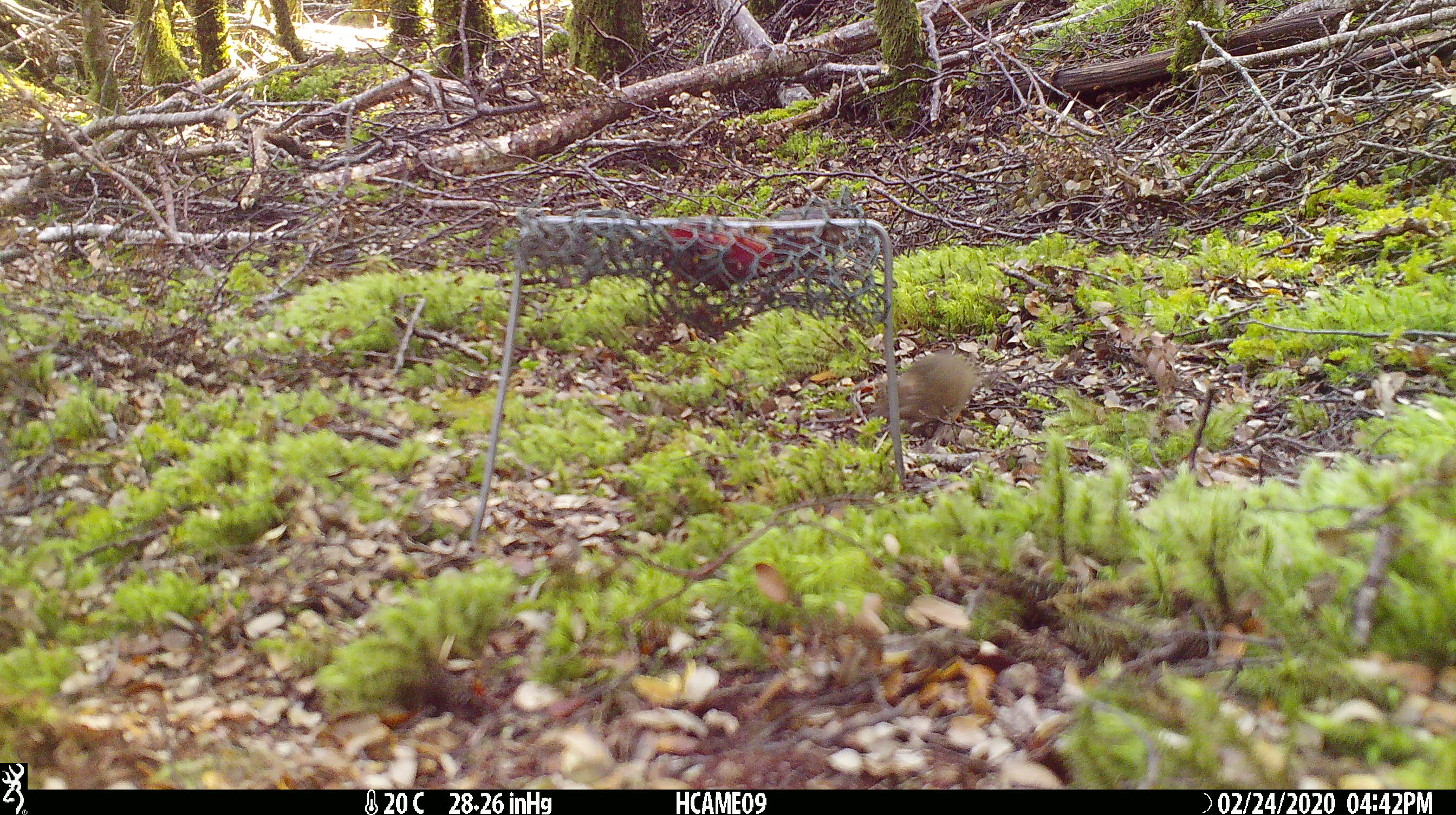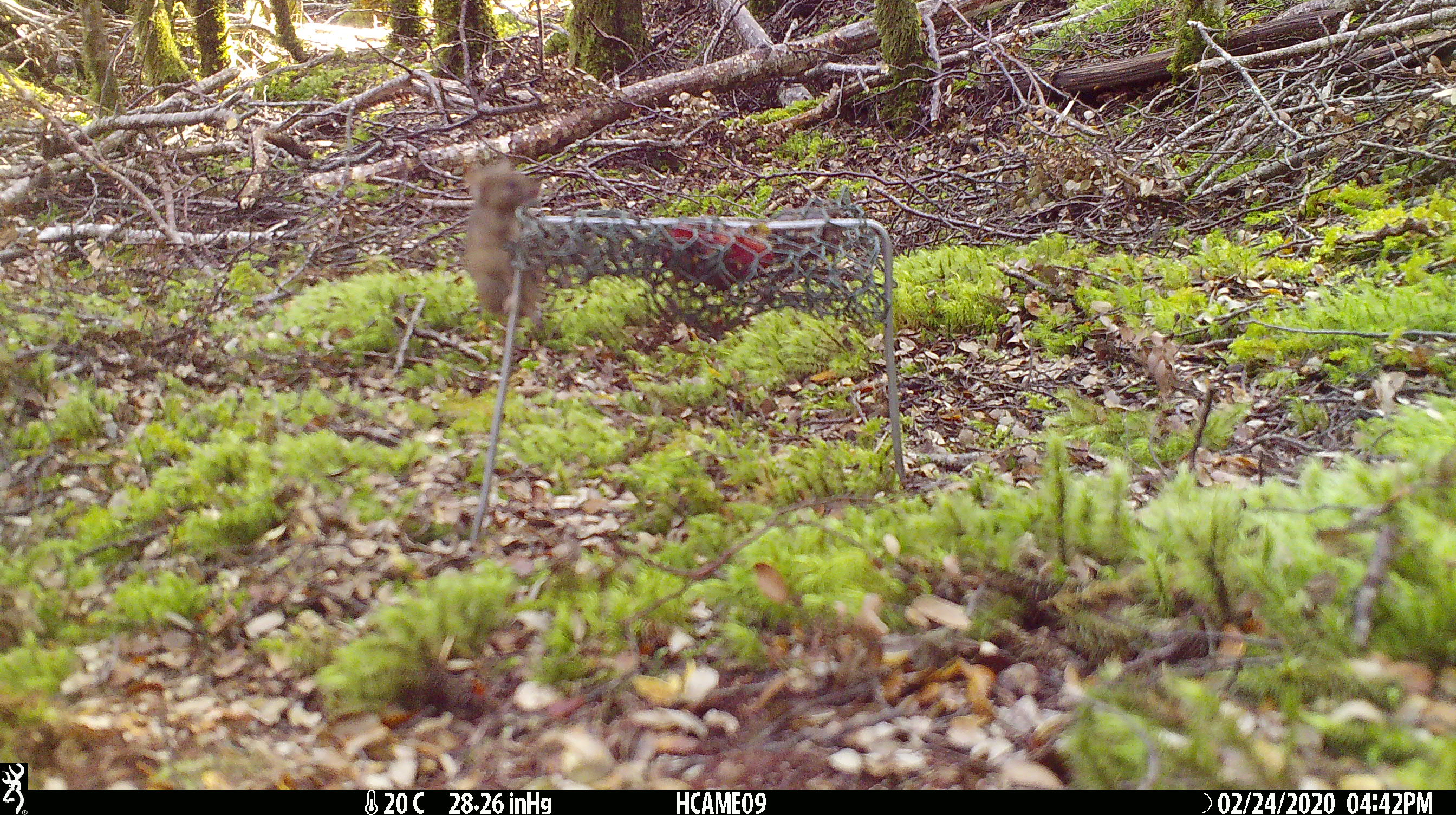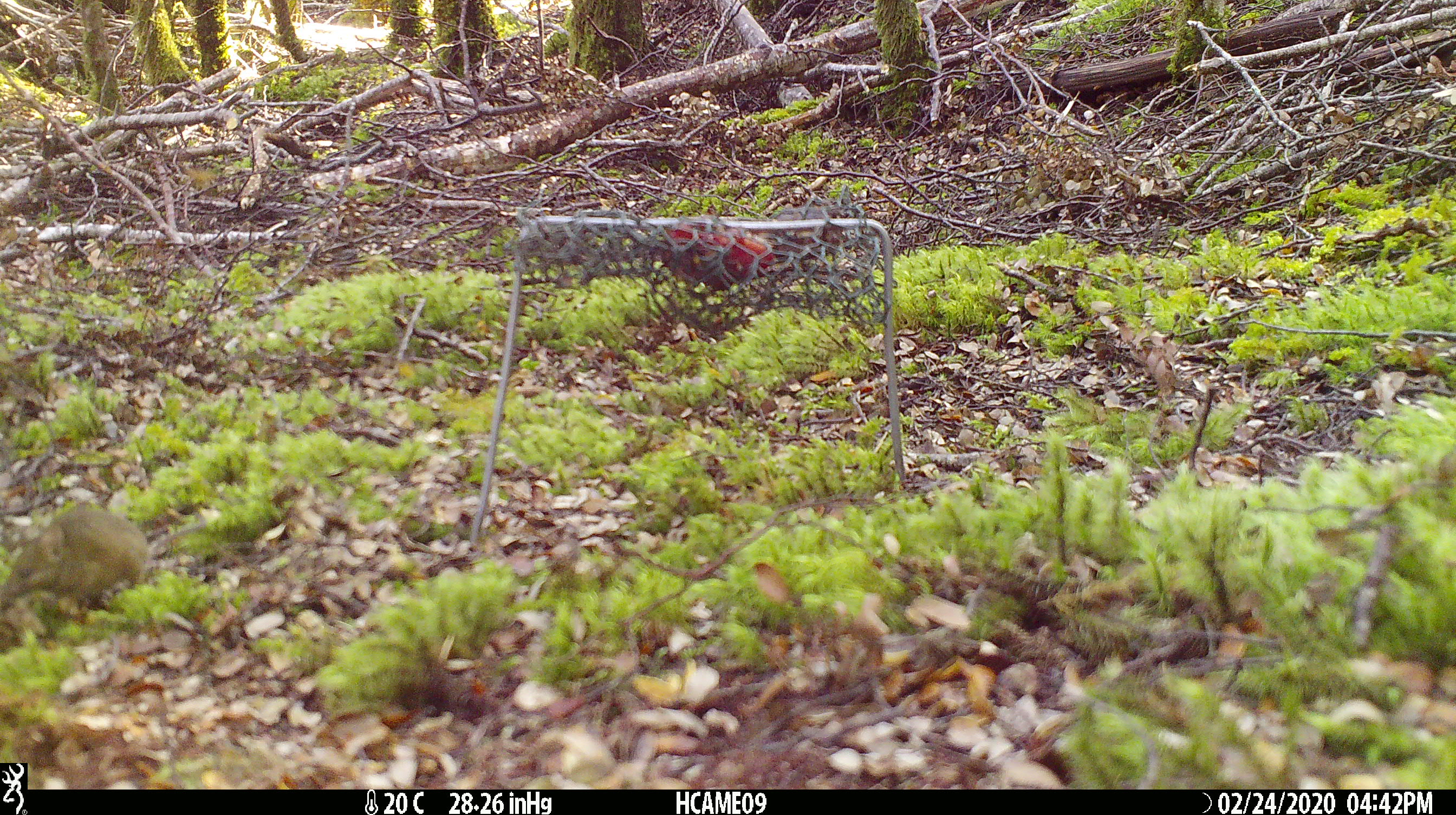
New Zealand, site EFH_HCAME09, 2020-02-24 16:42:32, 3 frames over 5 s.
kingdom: Animalia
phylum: Chordata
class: Mammalia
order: Rodentia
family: Muridae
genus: Mus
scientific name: Mus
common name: mouse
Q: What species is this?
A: Mouse (Mus).